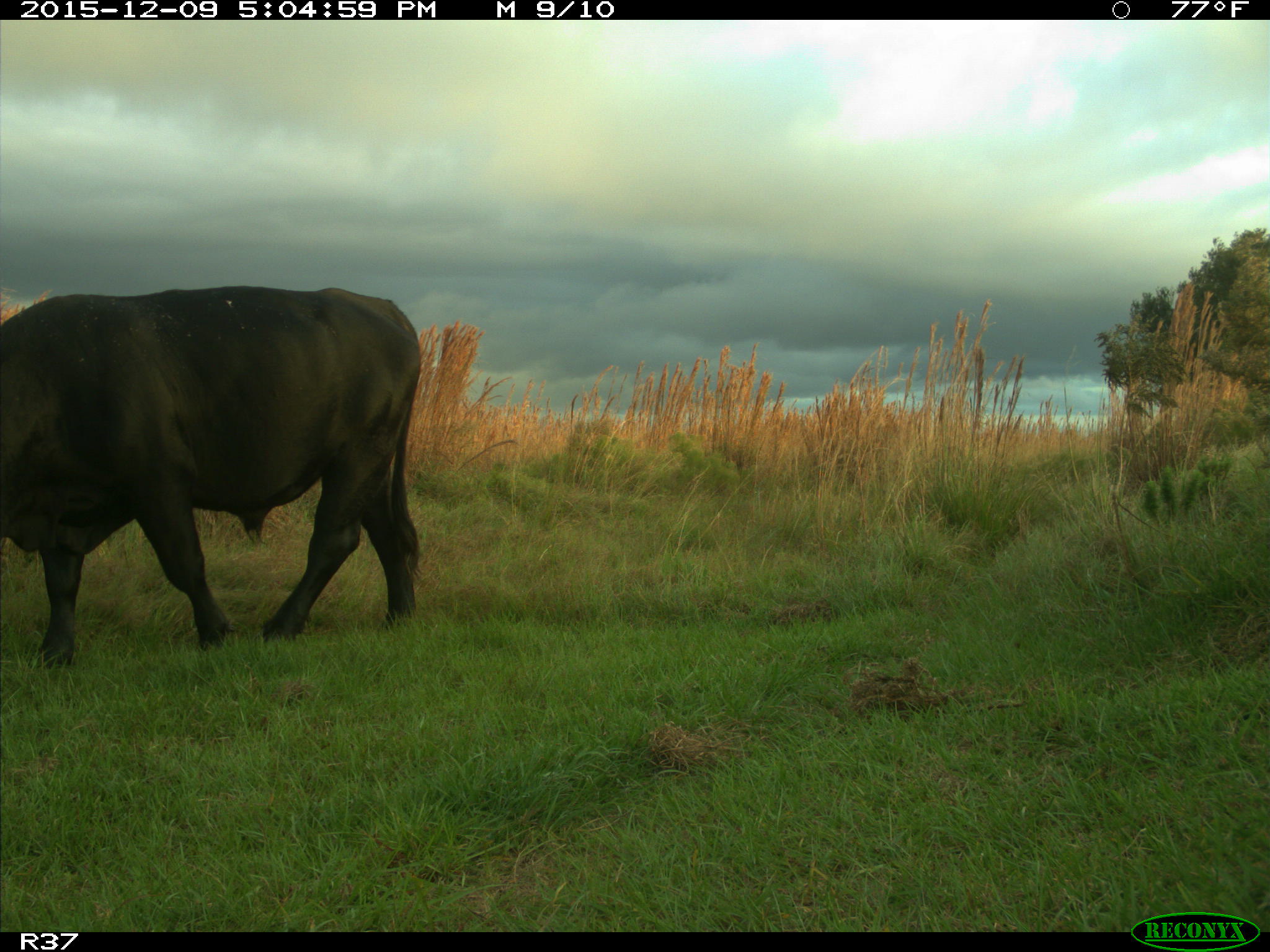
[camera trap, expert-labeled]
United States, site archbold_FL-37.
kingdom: Animalia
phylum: Chordata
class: Mammalia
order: Artiodactyla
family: Bovidae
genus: Bos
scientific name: Bos taurus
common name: domestic cow